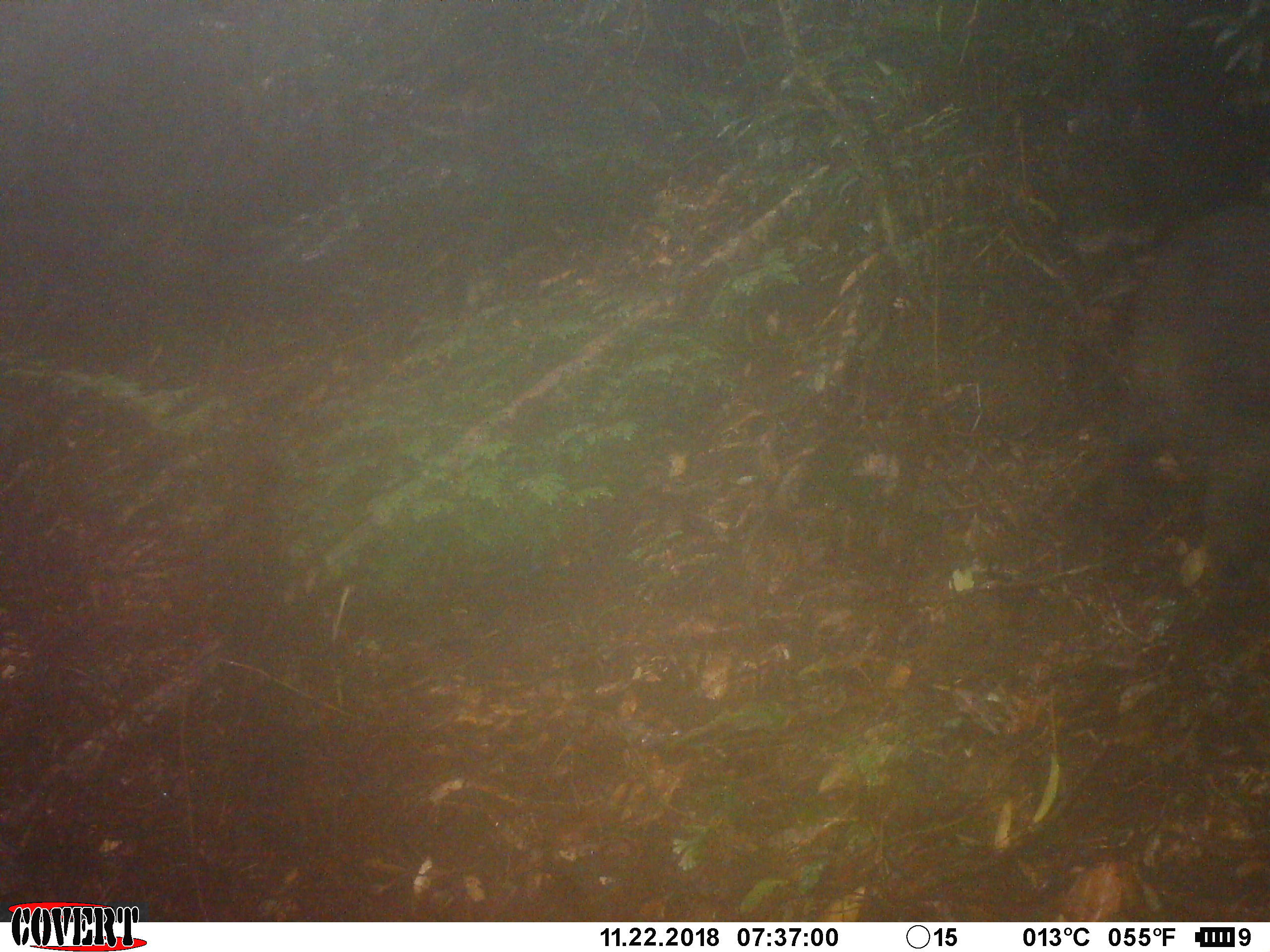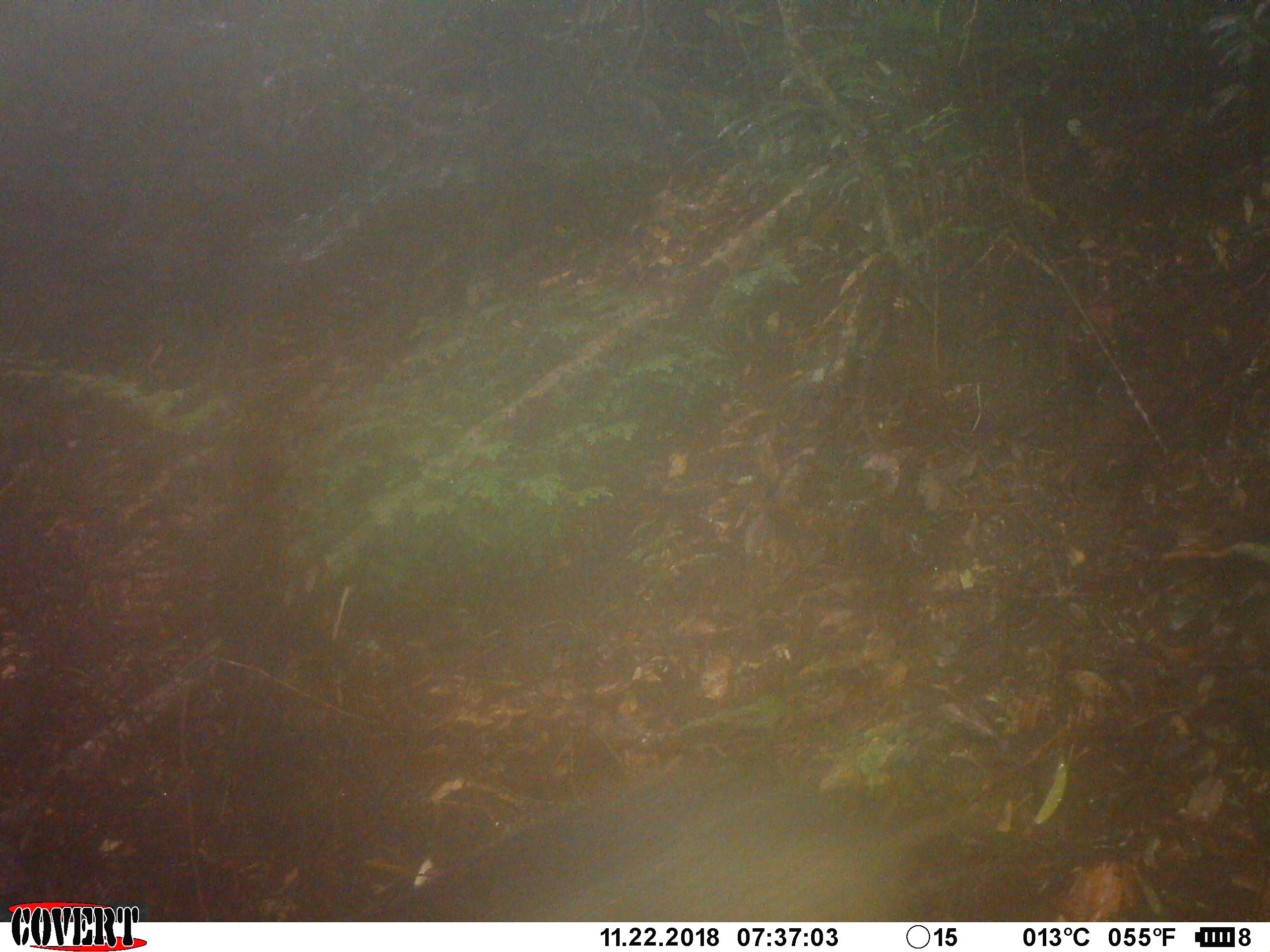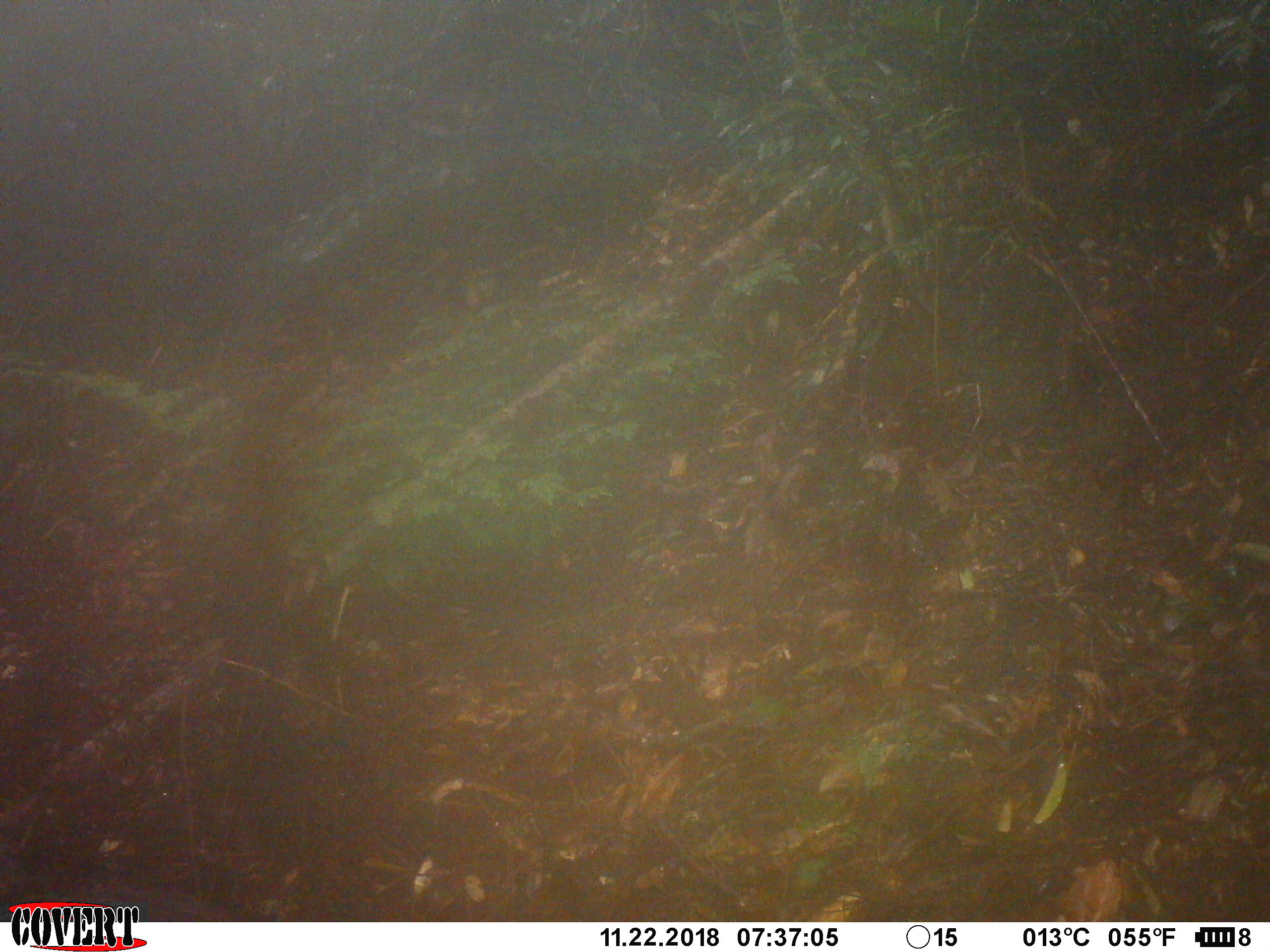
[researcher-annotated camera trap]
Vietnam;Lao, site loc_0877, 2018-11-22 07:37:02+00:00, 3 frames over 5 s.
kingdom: Animalia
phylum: Chordata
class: Mammalia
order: Artiodactyla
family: Suidae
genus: Sus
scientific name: Sus scrofa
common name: eurasian wild pig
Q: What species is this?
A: Eurasian wild pig (Sus scrofa).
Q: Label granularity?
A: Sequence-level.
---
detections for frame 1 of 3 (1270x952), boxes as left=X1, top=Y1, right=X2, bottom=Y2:
eurasian wild pig: left=1121, top=201, right=1270, bottom=605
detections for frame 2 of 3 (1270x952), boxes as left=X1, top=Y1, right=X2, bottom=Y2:
eurasian wild pig: left=371, top=763, right=906, bottom=922